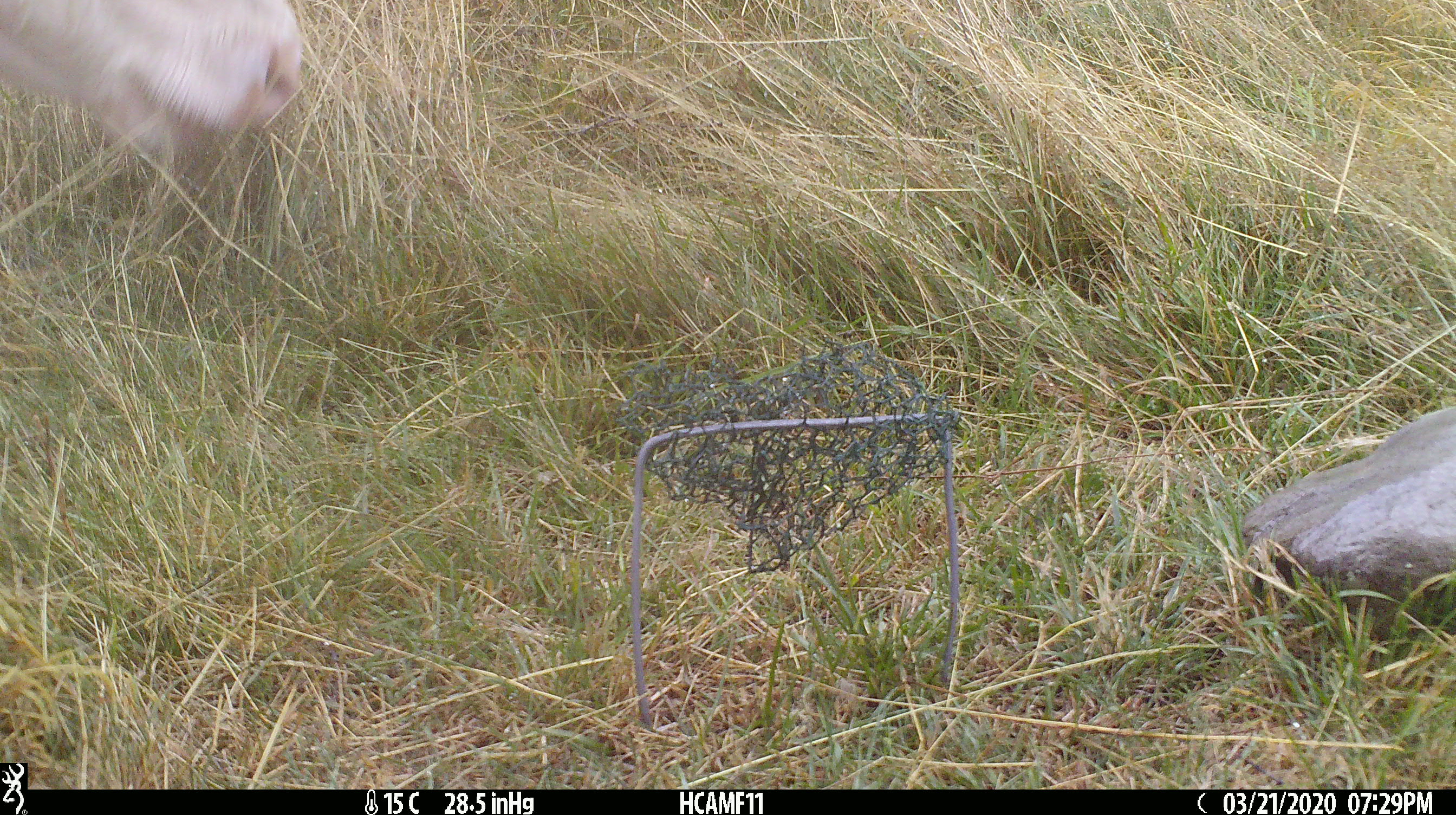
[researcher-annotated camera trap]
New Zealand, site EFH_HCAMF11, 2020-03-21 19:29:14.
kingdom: Animalia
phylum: Chordata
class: Mammalia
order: Artiodactyla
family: Bovidae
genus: Bos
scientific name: Bos taurus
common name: domestic cow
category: cow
Cow (domestic cow) (Bos taurus).